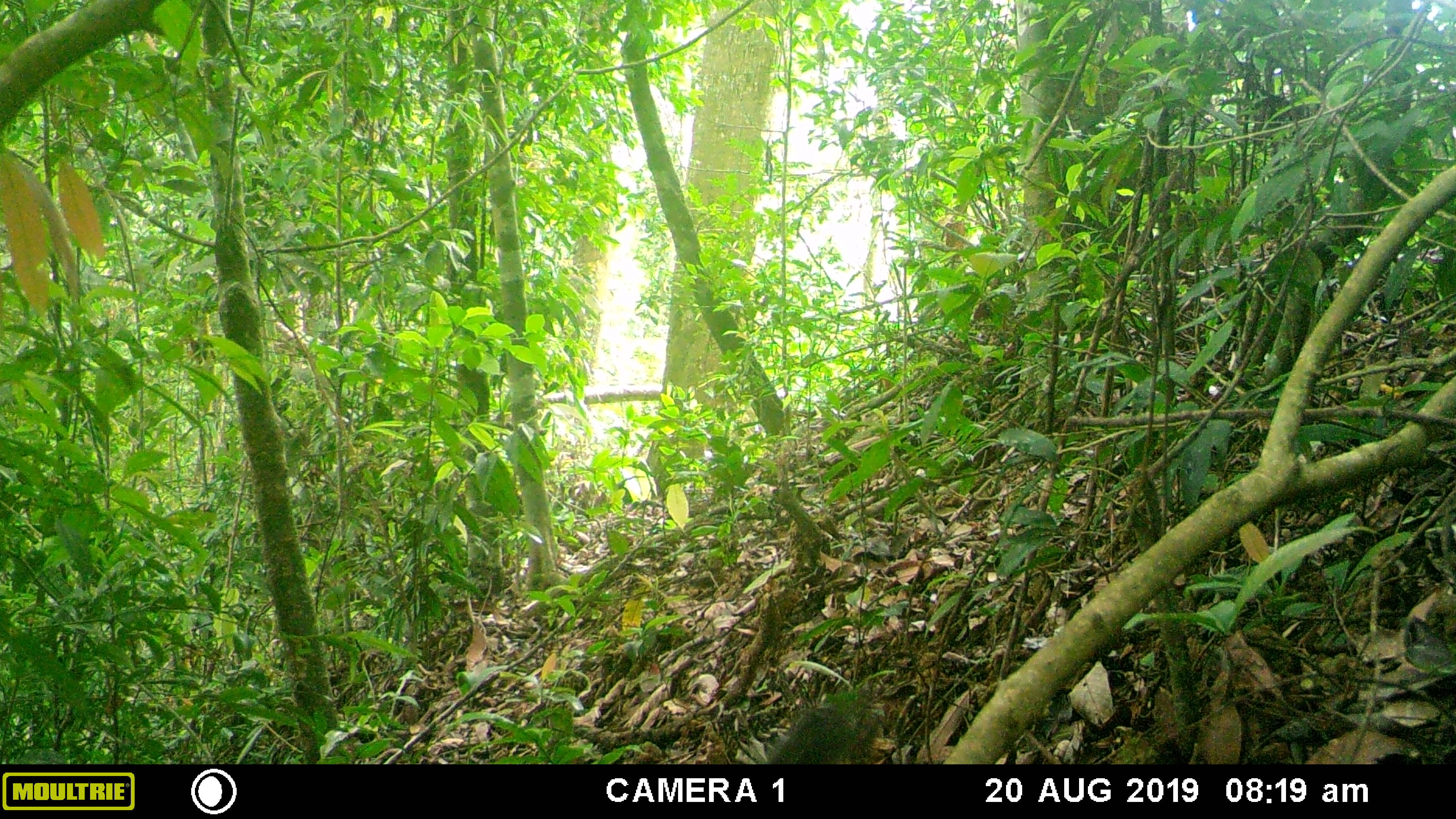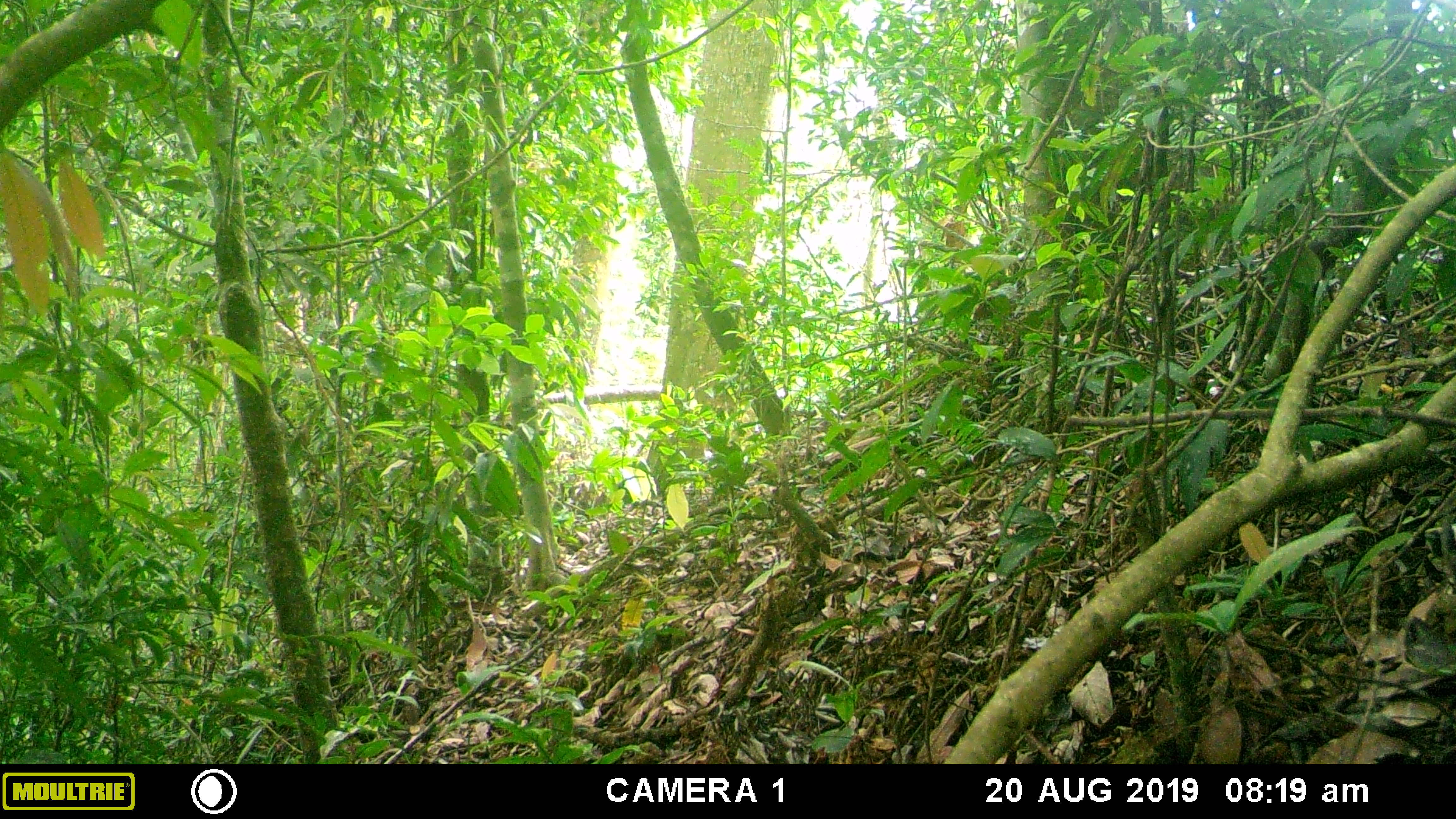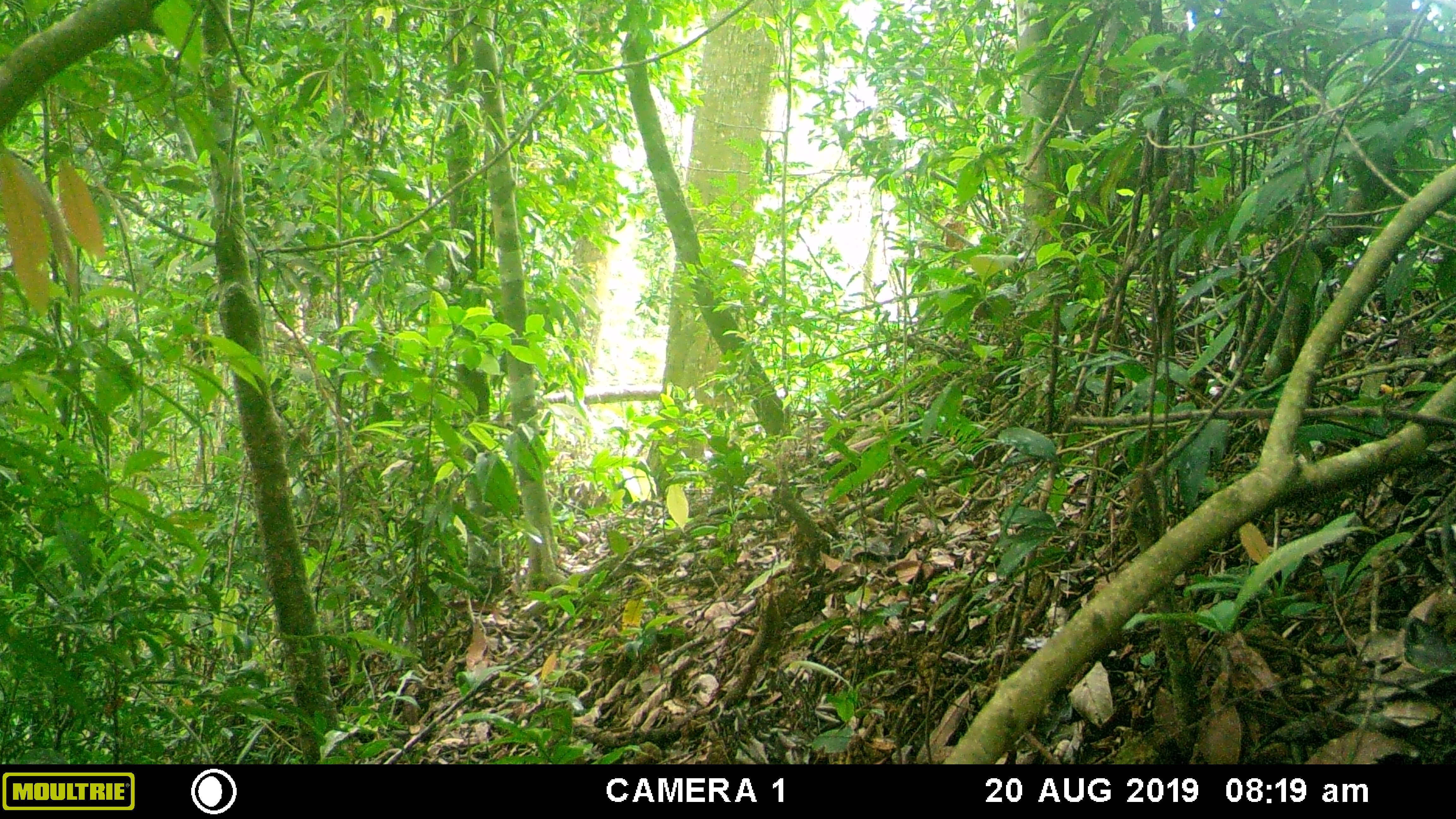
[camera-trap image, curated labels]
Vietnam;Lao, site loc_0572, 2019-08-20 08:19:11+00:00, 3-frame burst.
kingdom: Animalia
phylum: Chordata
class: Mammalia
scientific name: Mammalia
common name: mammal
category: unidentified small mammal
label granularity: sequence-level